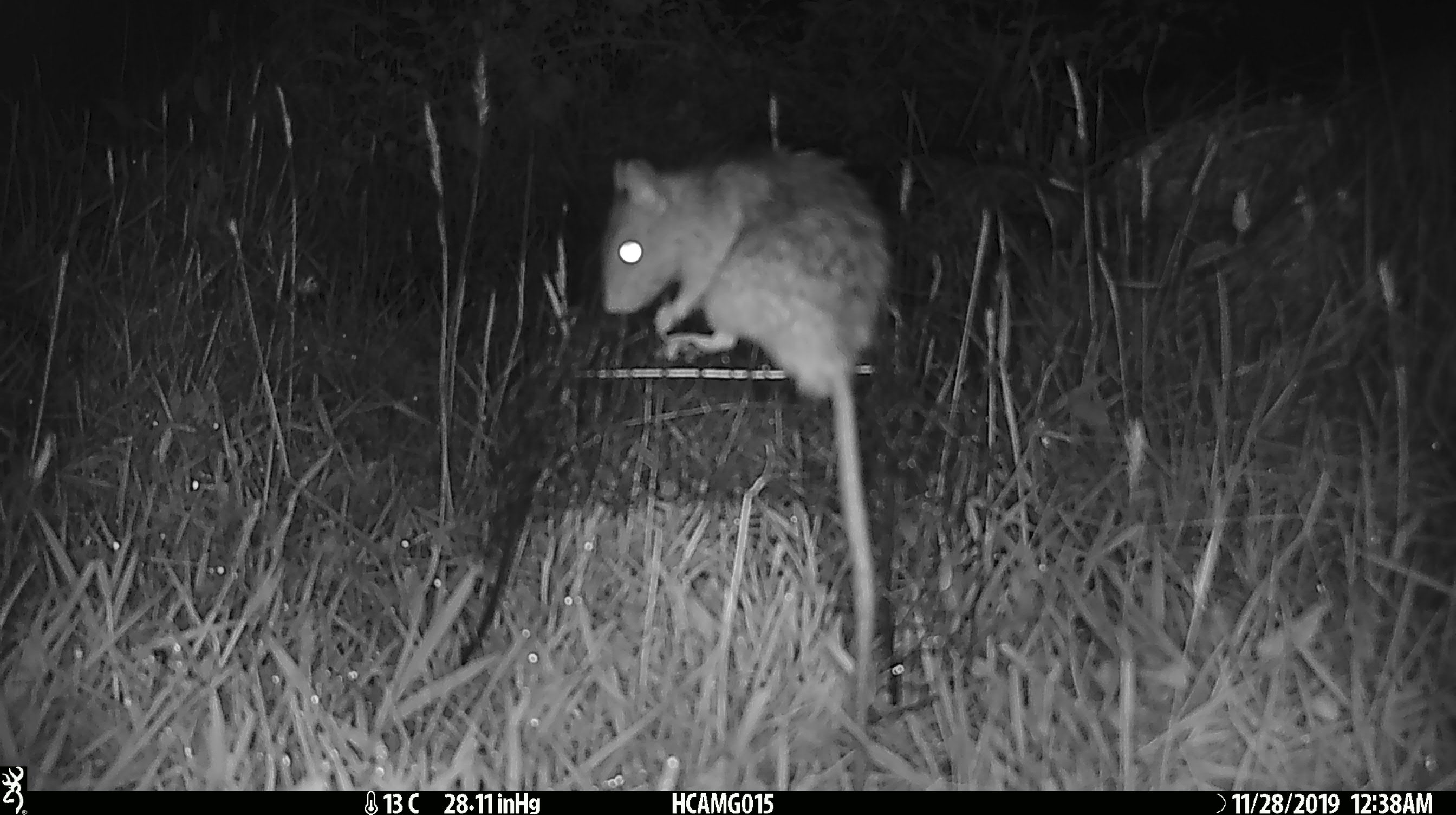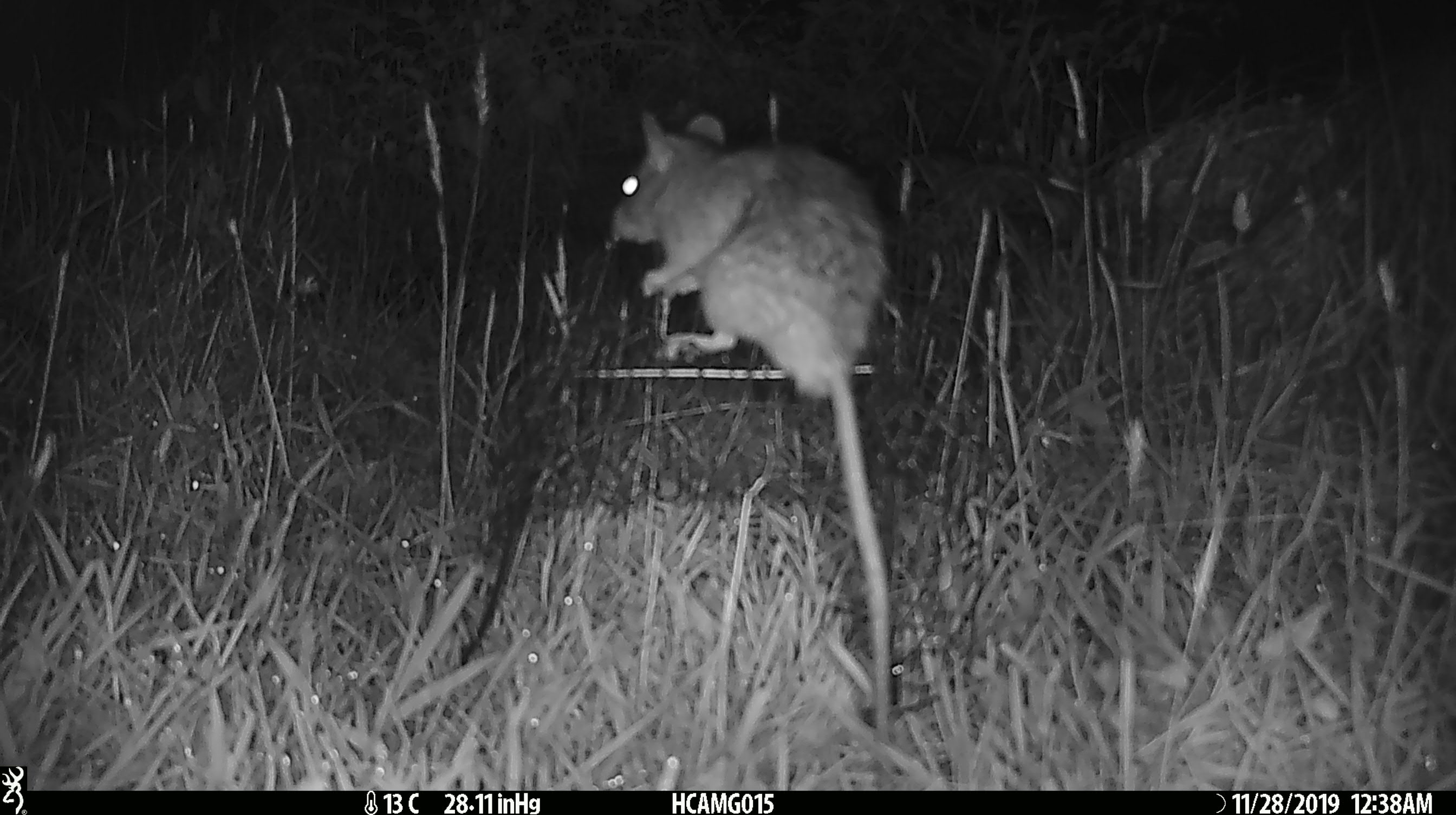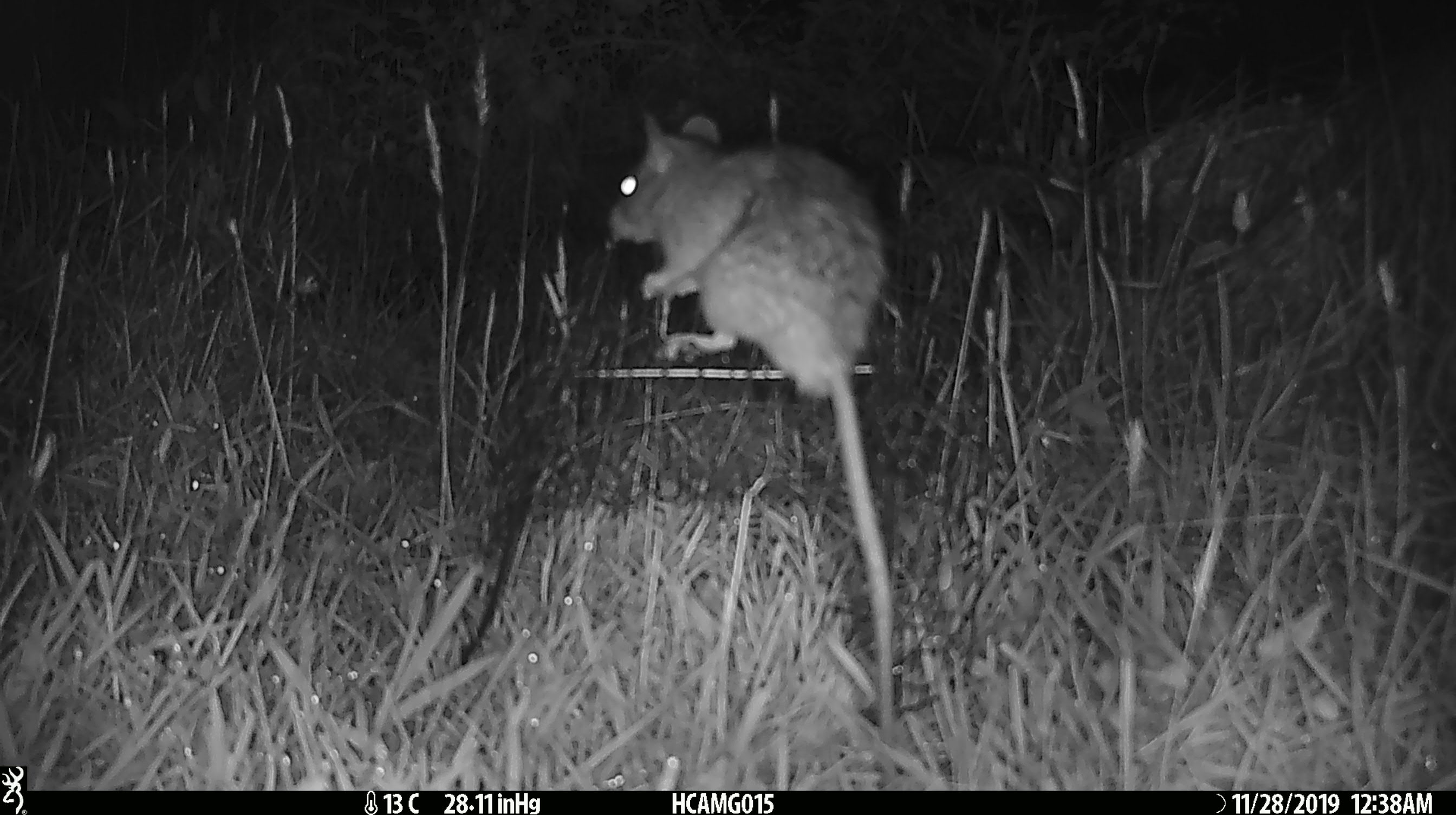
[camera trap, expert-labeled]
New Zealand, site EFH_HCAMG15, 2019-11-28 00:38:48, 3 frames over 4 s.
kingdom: Animalia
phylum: Chordata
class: Mammalia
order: Rodentia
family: Muridae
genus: Rattus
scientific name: Rattus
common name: rat